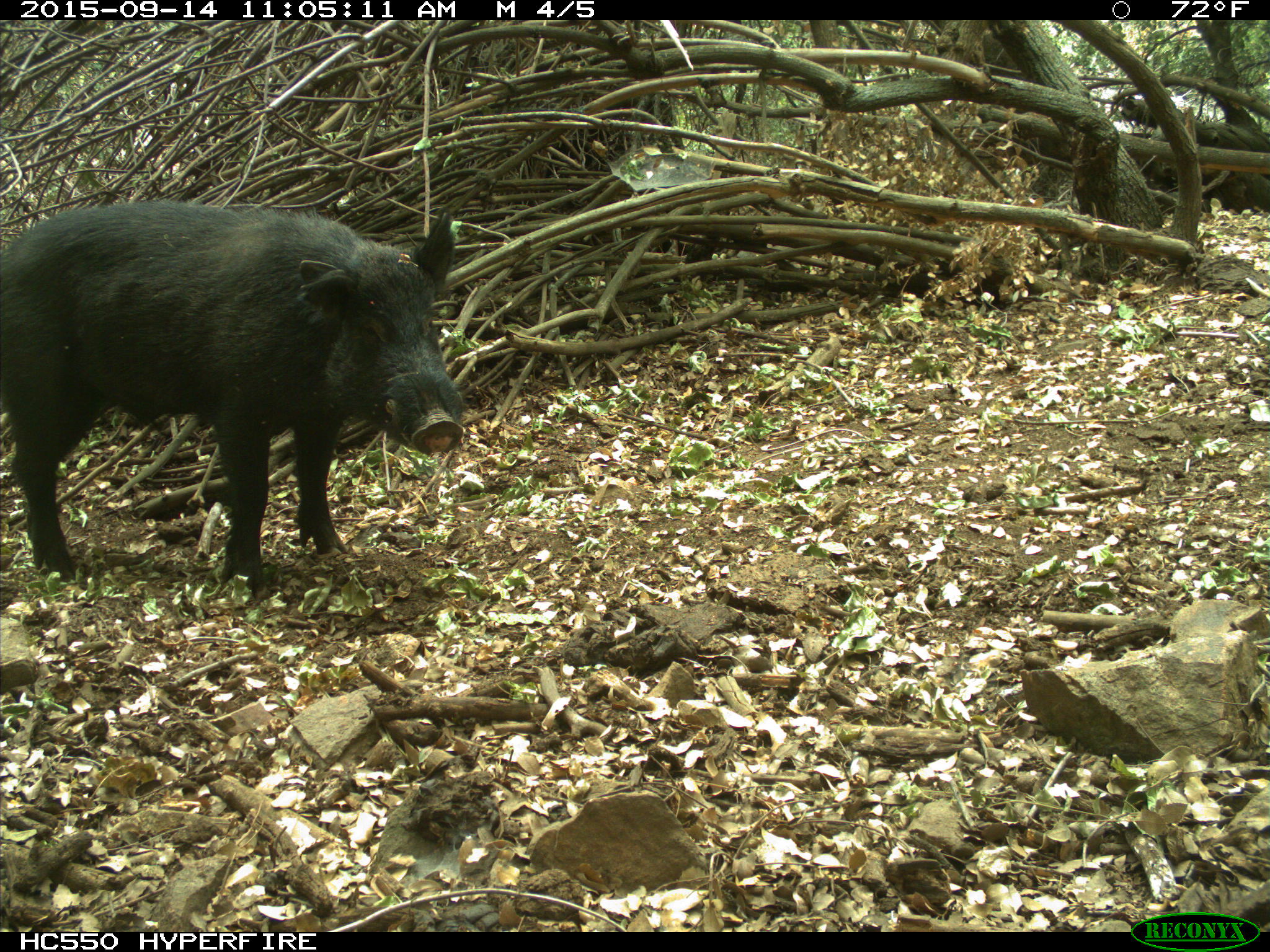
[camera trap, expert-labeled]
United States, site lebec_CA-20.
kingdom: Animalia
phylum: Chordata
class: Mammalia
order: Artiodactyla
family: Suidae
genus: Sus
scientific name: Sus scrofa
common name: wild boar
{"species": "Sus scrofa (wild boar)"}